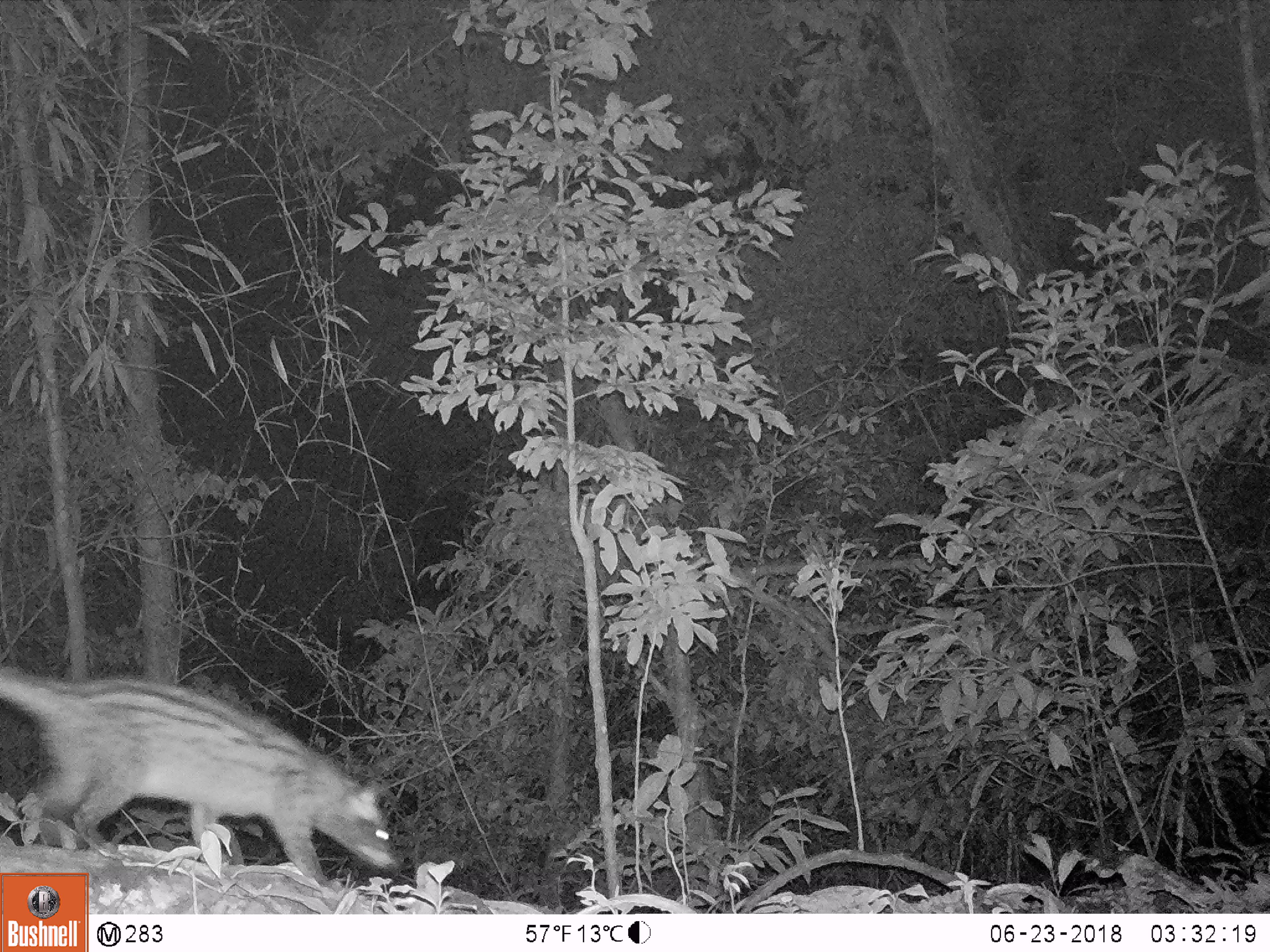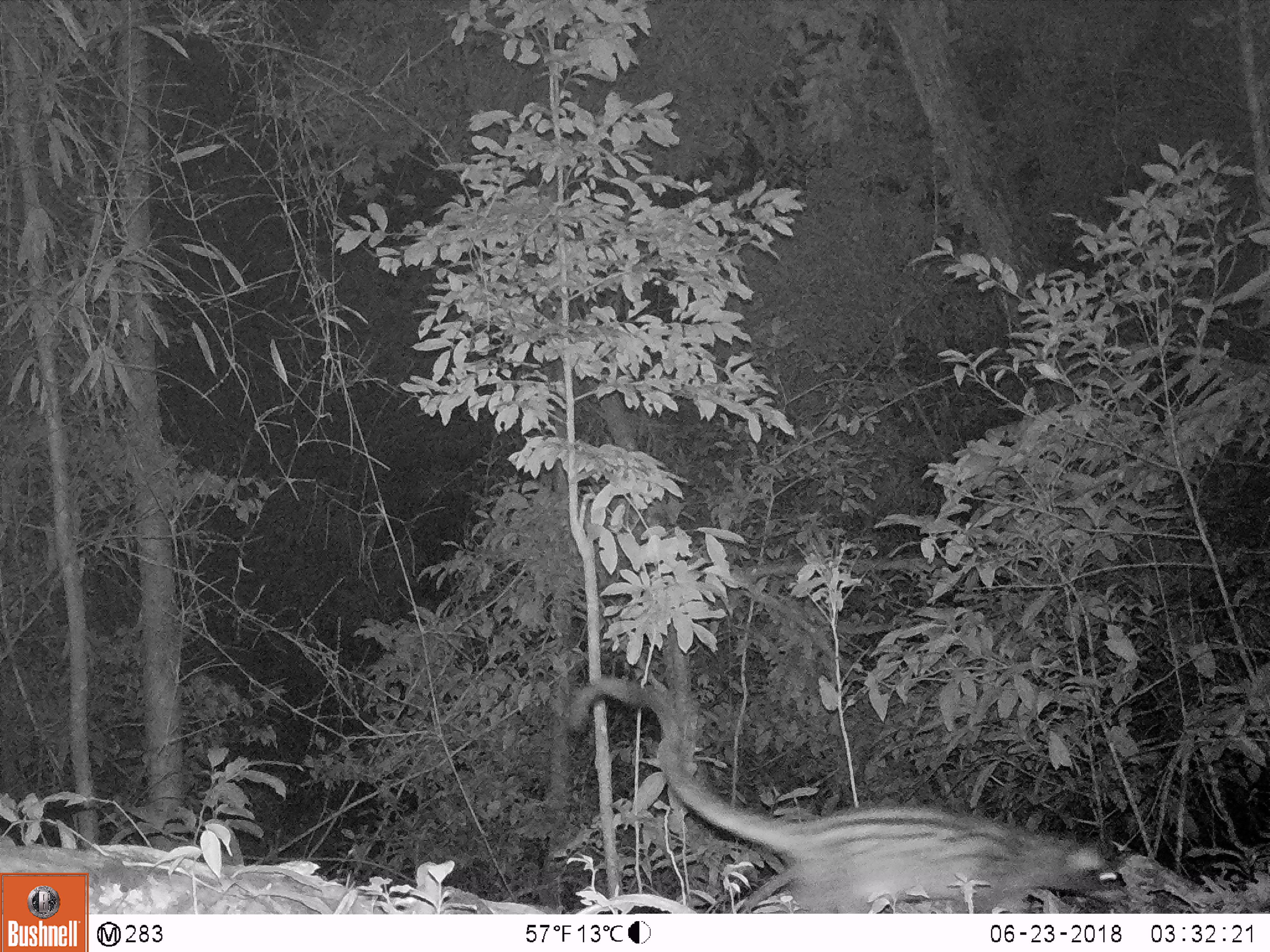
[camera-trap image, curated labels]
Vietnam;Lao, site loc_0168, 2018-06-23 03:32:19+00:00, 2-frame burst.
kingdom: Animalia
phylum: Chordata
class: Mammalia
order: Carnivora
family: Viverridae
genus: Paradoxurus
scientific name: Paradoxurus hermaphroditus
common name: common palm civet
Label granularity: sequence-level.